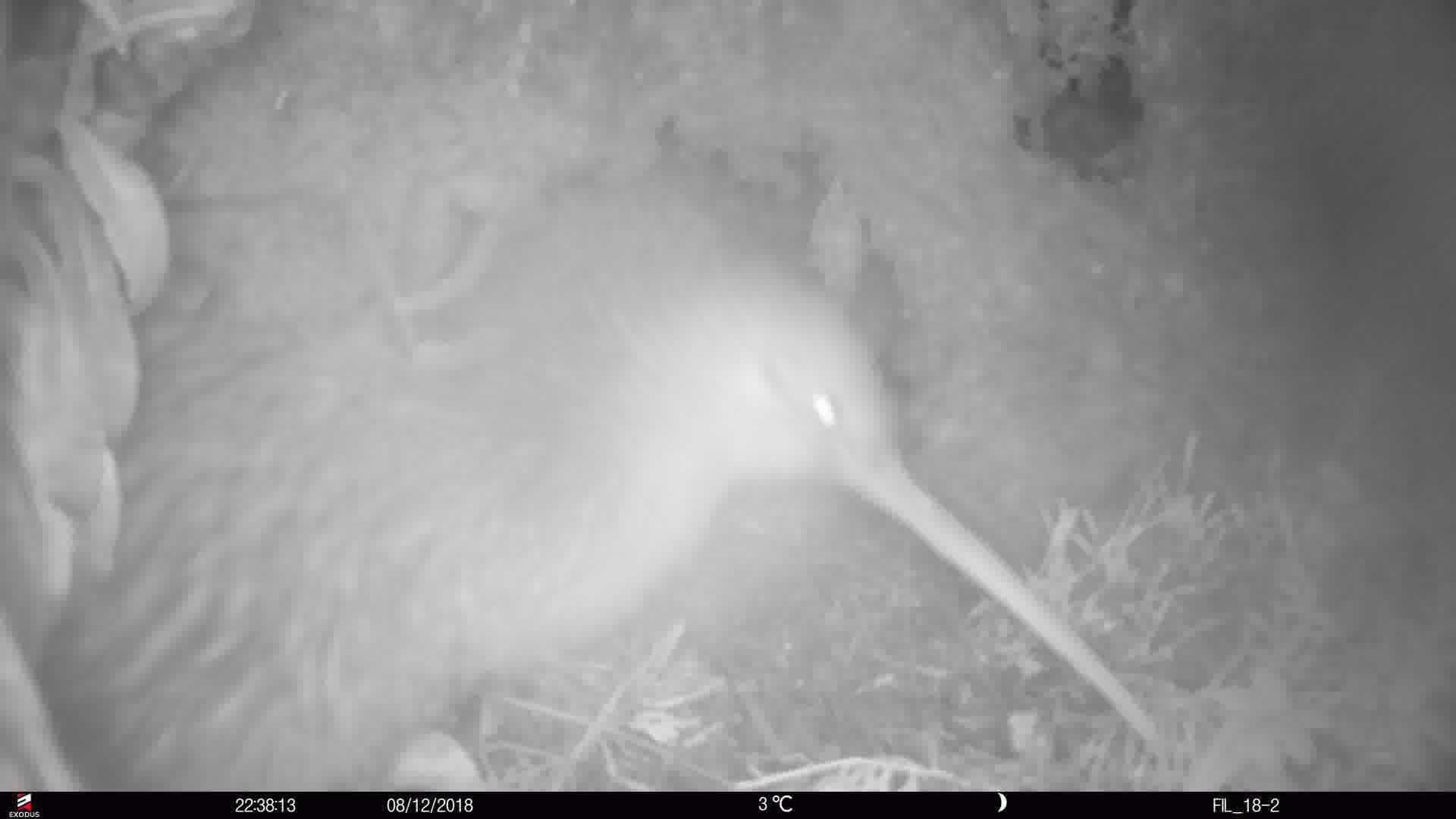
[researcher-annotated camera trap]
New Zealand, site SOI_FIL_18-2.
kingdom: Animalia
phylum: Chordata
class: Aves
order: Apterygiformes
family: Apterygidae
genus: Apteryx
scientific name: Apteryx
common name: kiwi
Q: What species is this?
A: Kiwi (Apteryx).